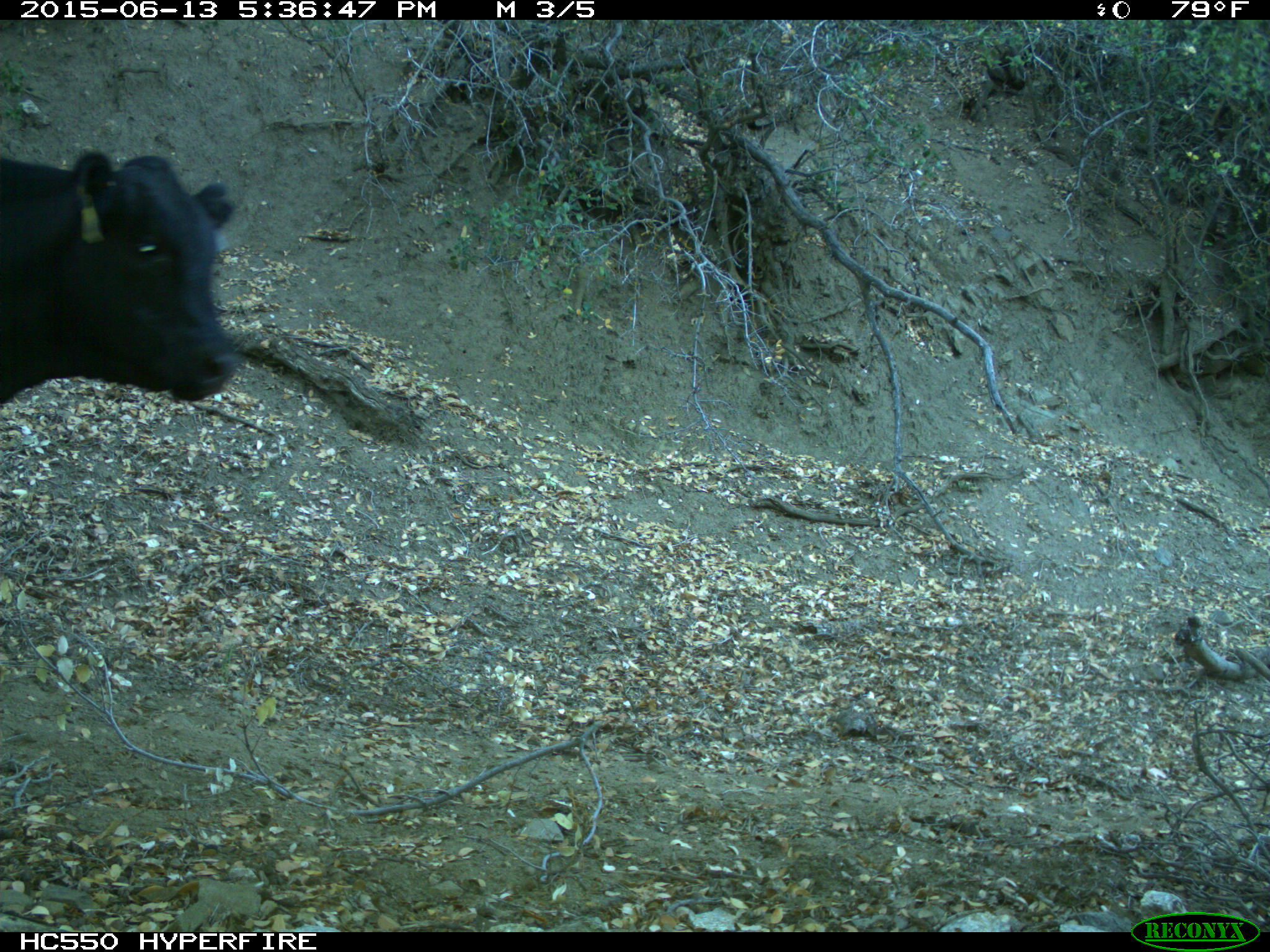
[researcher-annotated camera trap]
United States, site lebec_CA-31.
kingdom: Animalia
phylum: Chordata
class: Mammalia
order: Artiodactyla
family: Bovidae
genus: Bos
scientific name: Bos taurus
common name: domestic cow